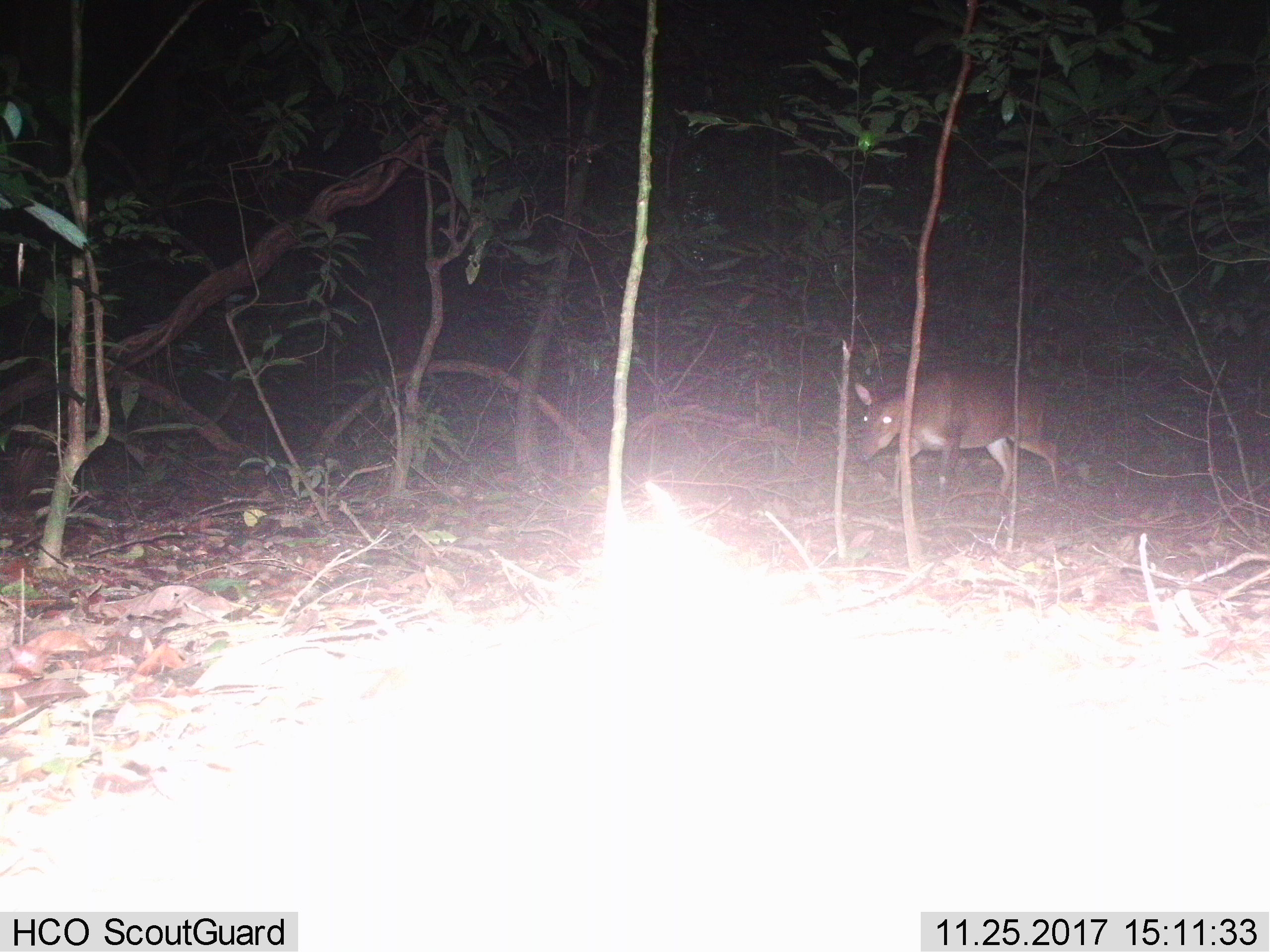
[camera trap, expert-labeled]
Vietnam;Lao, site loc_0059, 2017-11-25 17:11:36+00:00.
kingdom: Animalia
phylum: Chordata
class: Mammalia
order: Artiodactyla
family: Cervidae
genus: Muntiacus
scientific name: Muntiacus vuquangensis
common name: large-antlered muntjac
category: large antlered muntjac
Large antlered muntjac (large-antlered muntjac) (Muntiacus vuquangensis). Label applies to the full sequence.